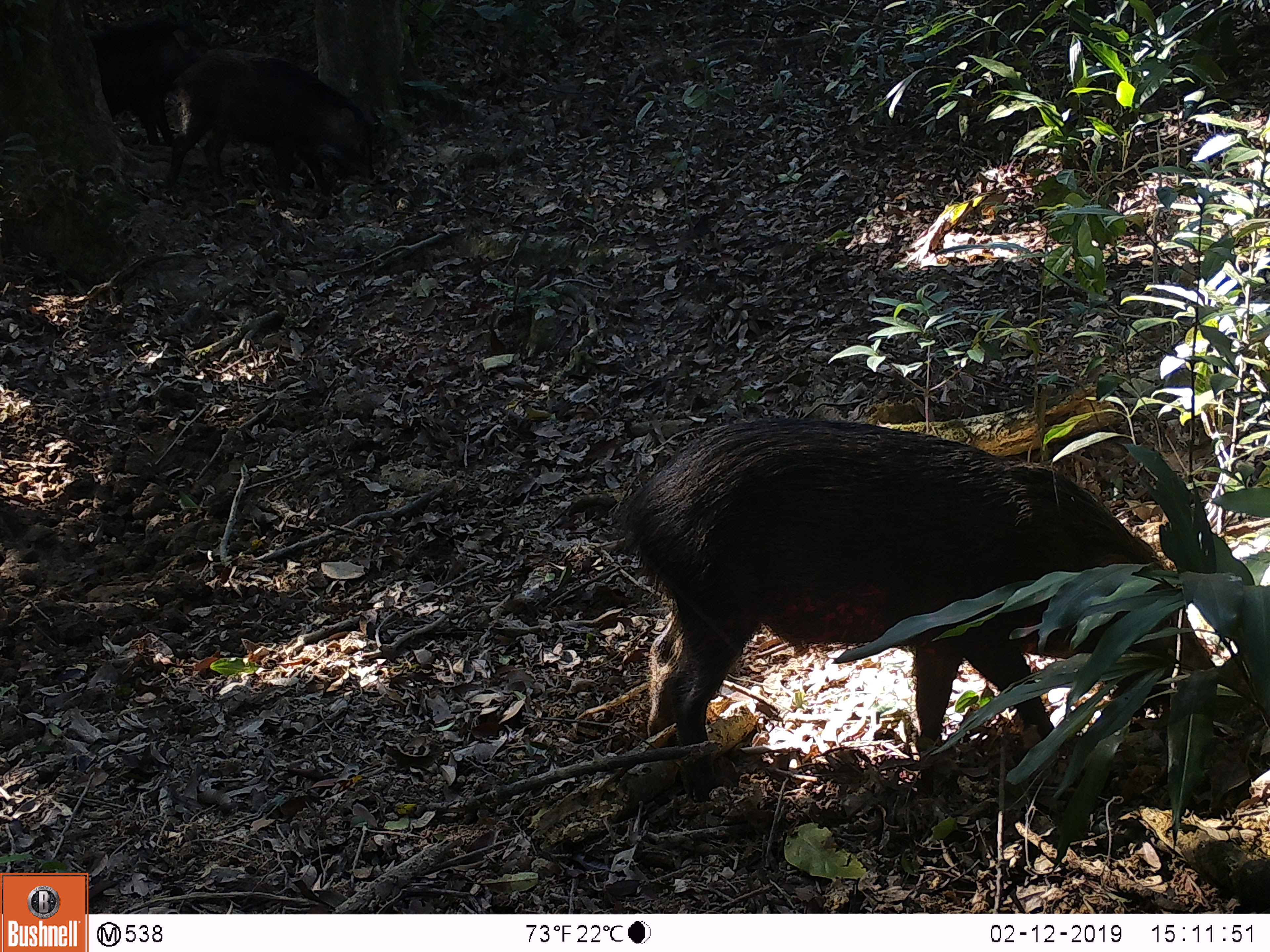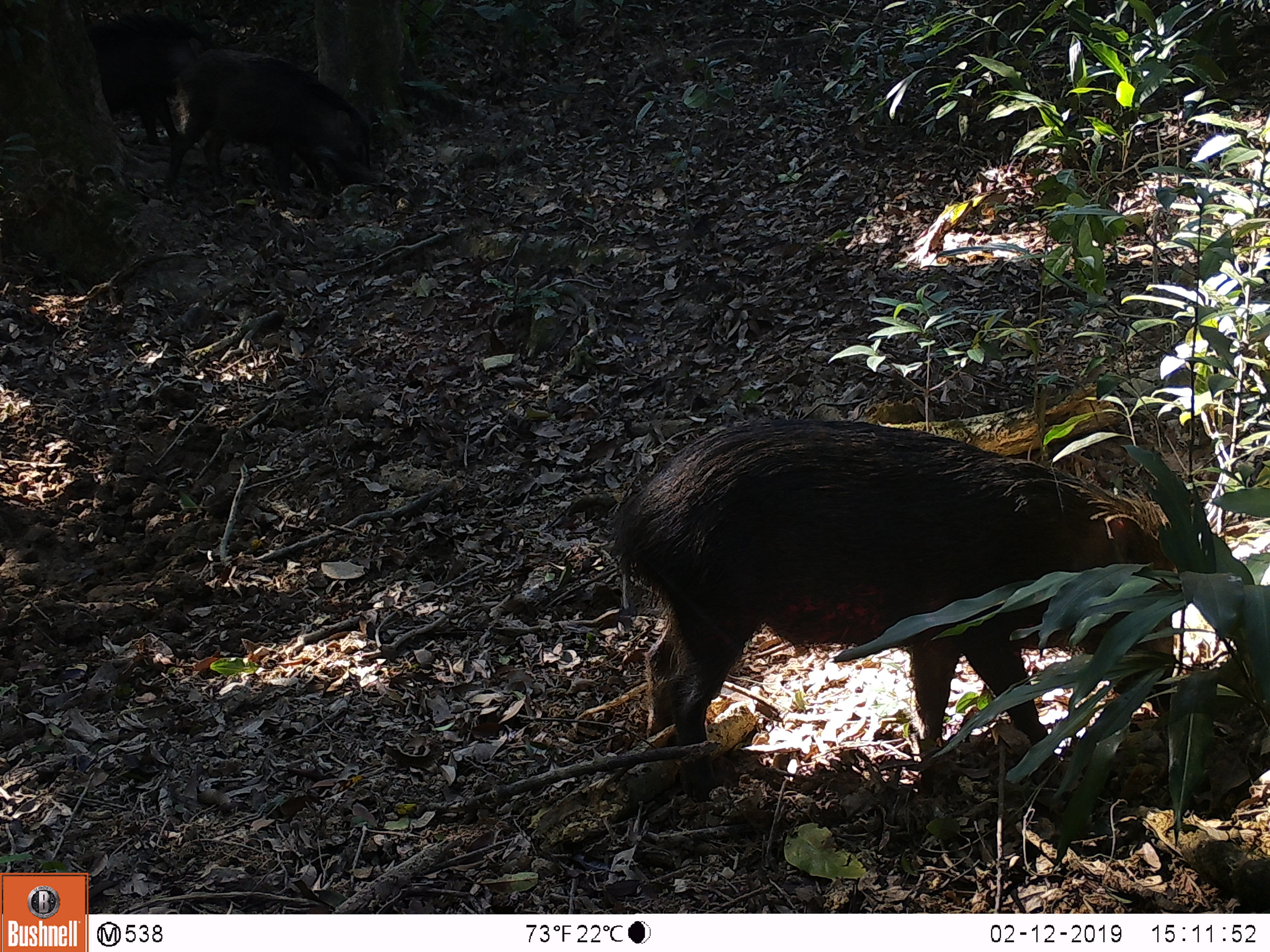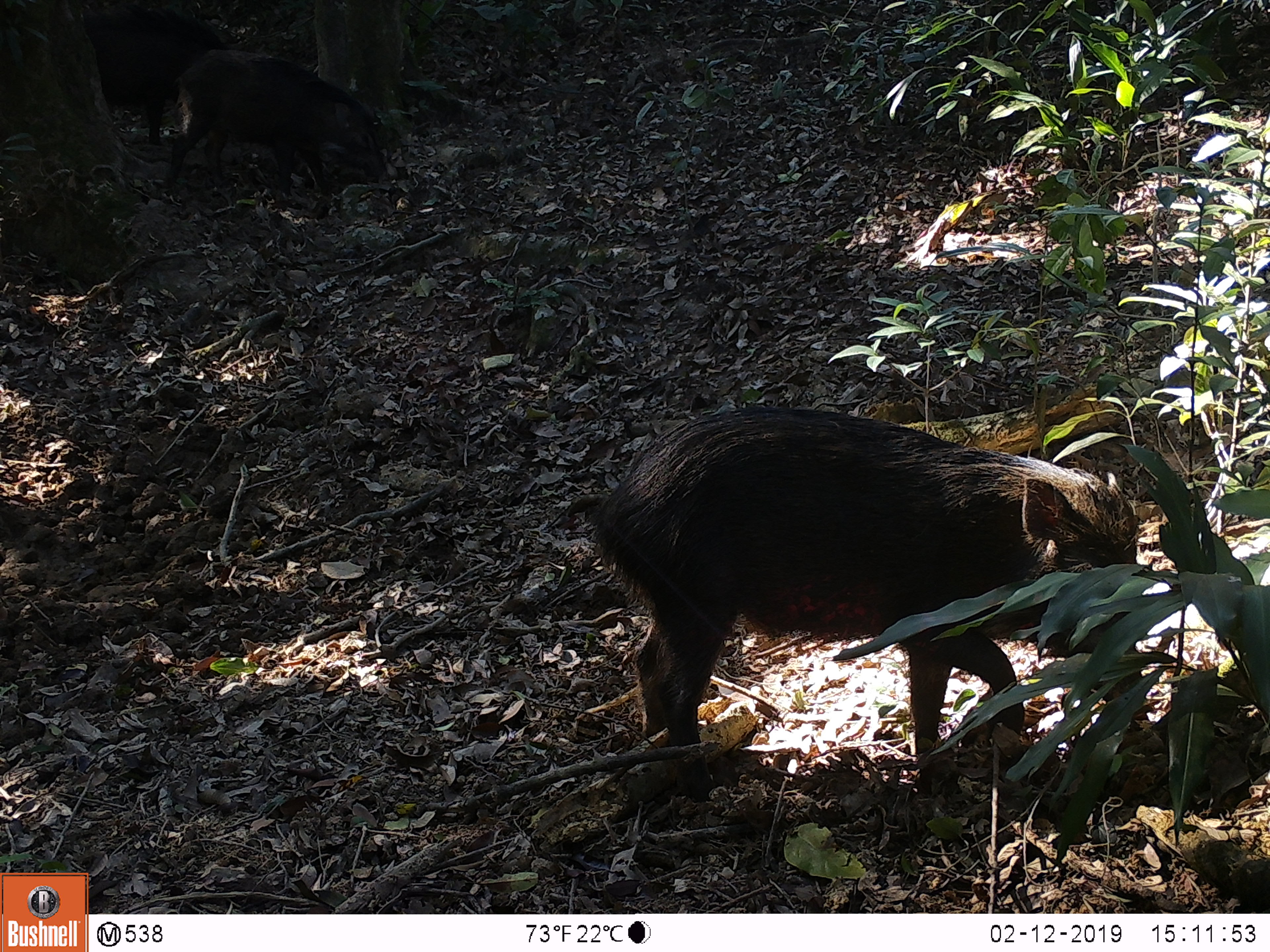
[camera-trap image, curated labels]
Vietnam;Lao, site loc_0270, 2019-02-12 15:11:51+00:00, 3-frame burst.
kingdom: Animalia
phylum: Chordata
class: Mammalia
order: Artiodactyla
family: Suidae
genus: Sus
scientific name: Sus scrofa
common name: eurasian wild pig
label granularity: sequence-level